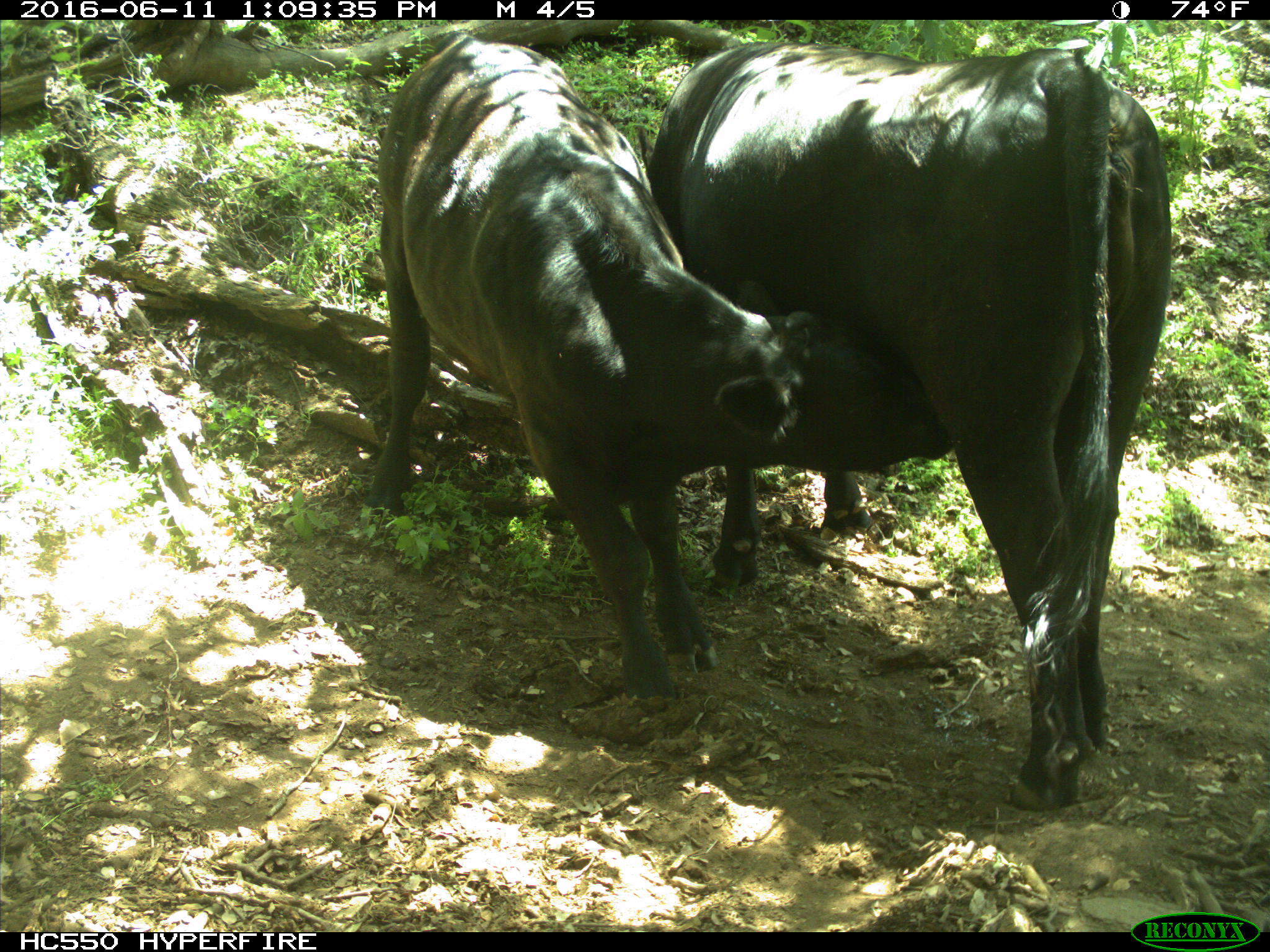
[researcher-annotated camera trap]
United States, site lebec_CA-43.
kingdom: Animalia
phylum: Chordata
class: Mammalia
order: Artiodactyla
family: Bovidae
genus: Bos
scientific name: Bos taurus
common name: domestic cow